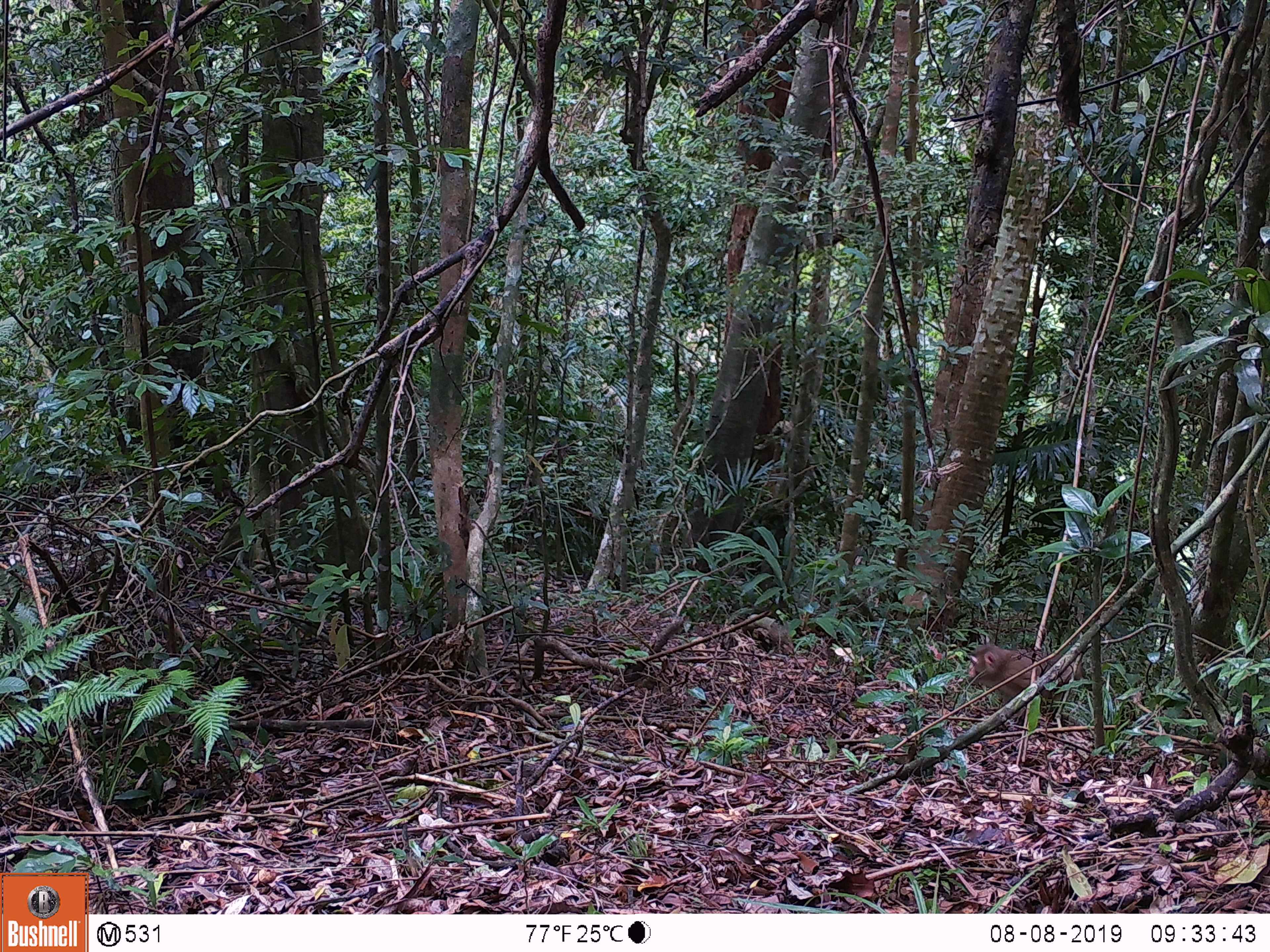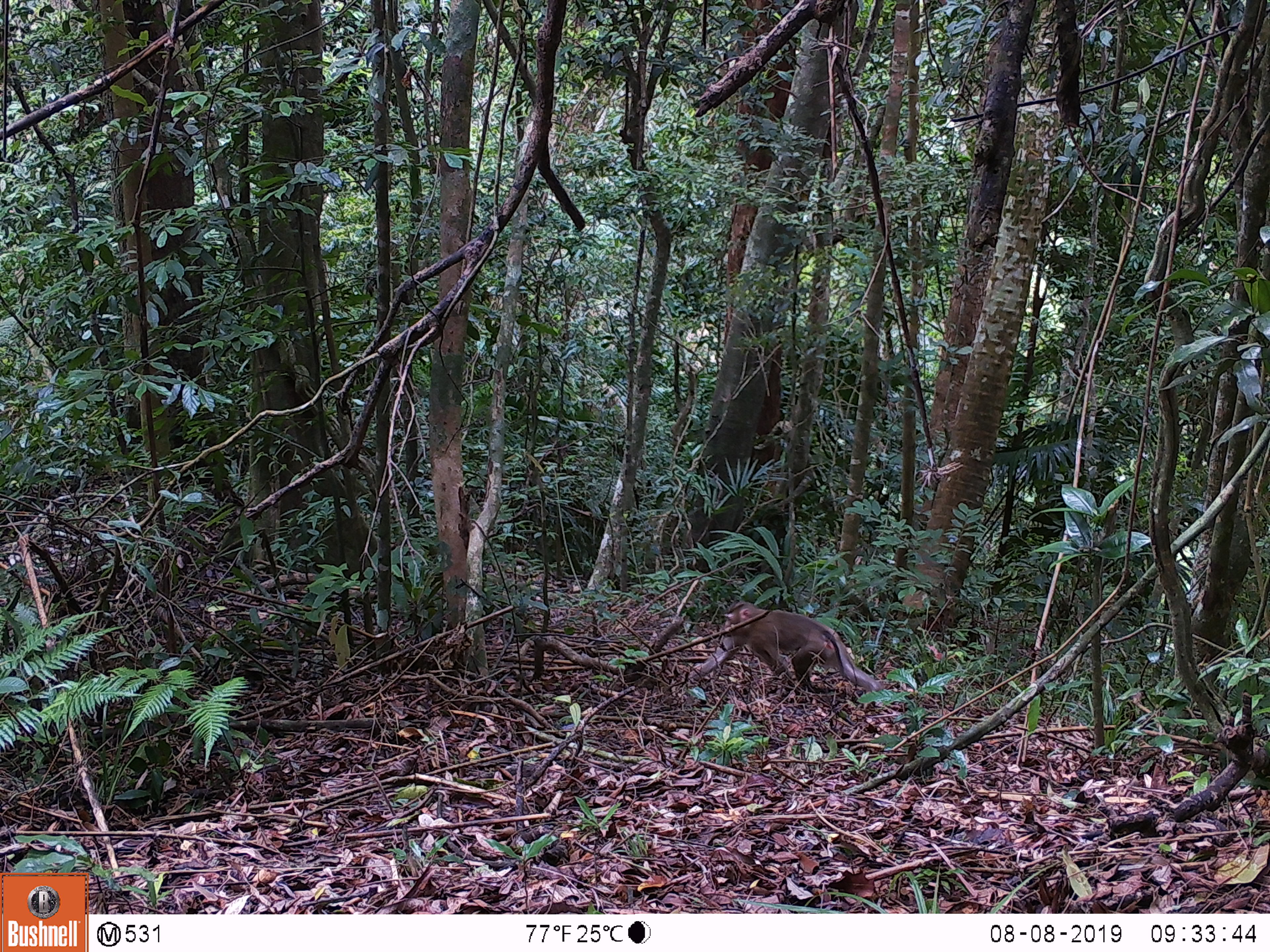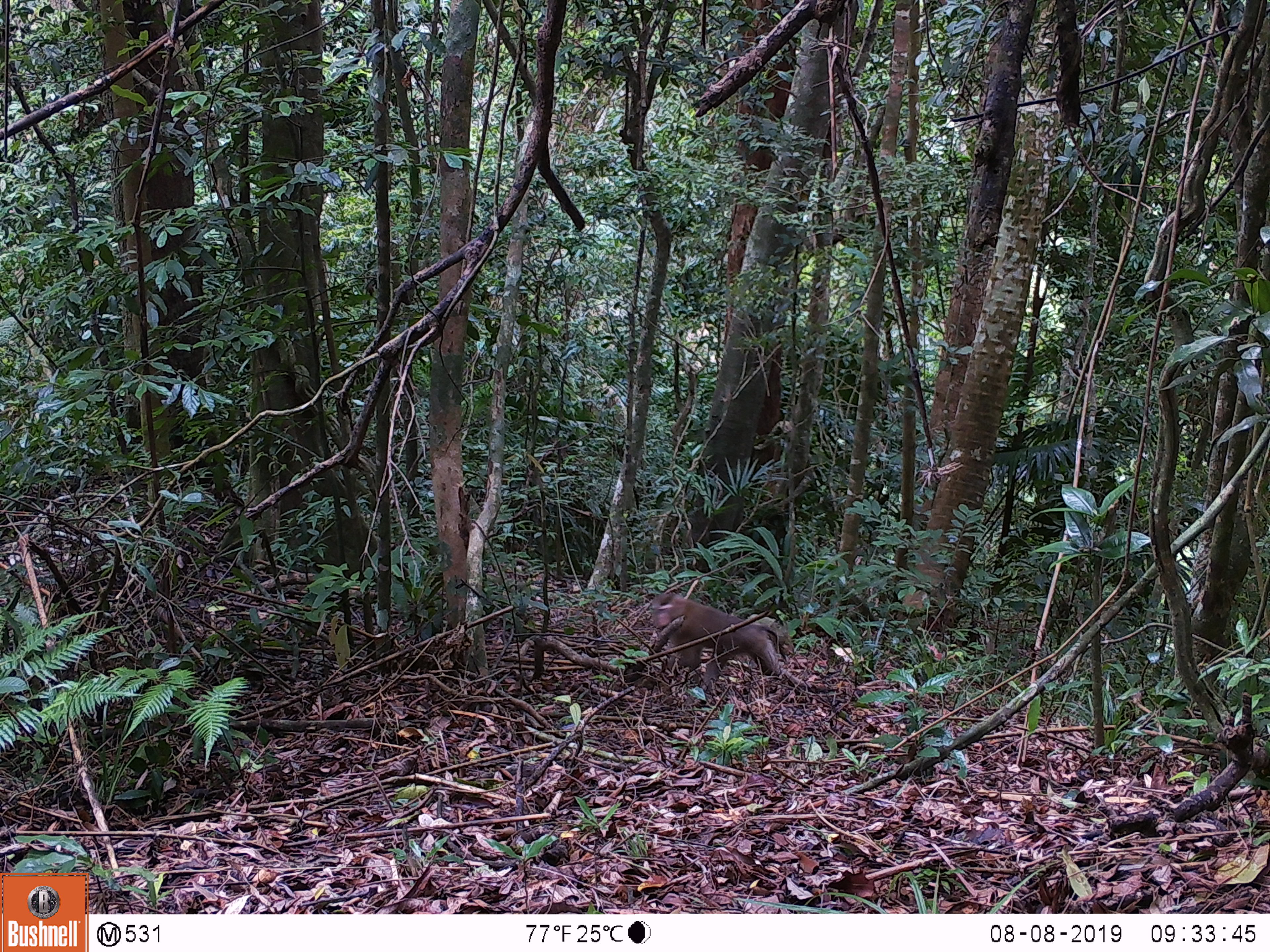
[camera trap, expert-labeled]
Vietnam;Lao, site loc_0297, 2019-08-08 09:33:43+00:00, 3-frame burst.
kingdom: Animalia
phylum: Chordata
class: Mammalia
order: Primates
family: Cercopithecidae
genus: Macaca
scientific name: Macaca nemestrina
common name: pig-tailed macaque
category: pig tailed macaque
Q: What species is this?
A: Pig tailed macaque (pig-tailed macaque) (Macaca nemestrina).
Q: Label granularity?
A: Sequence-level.